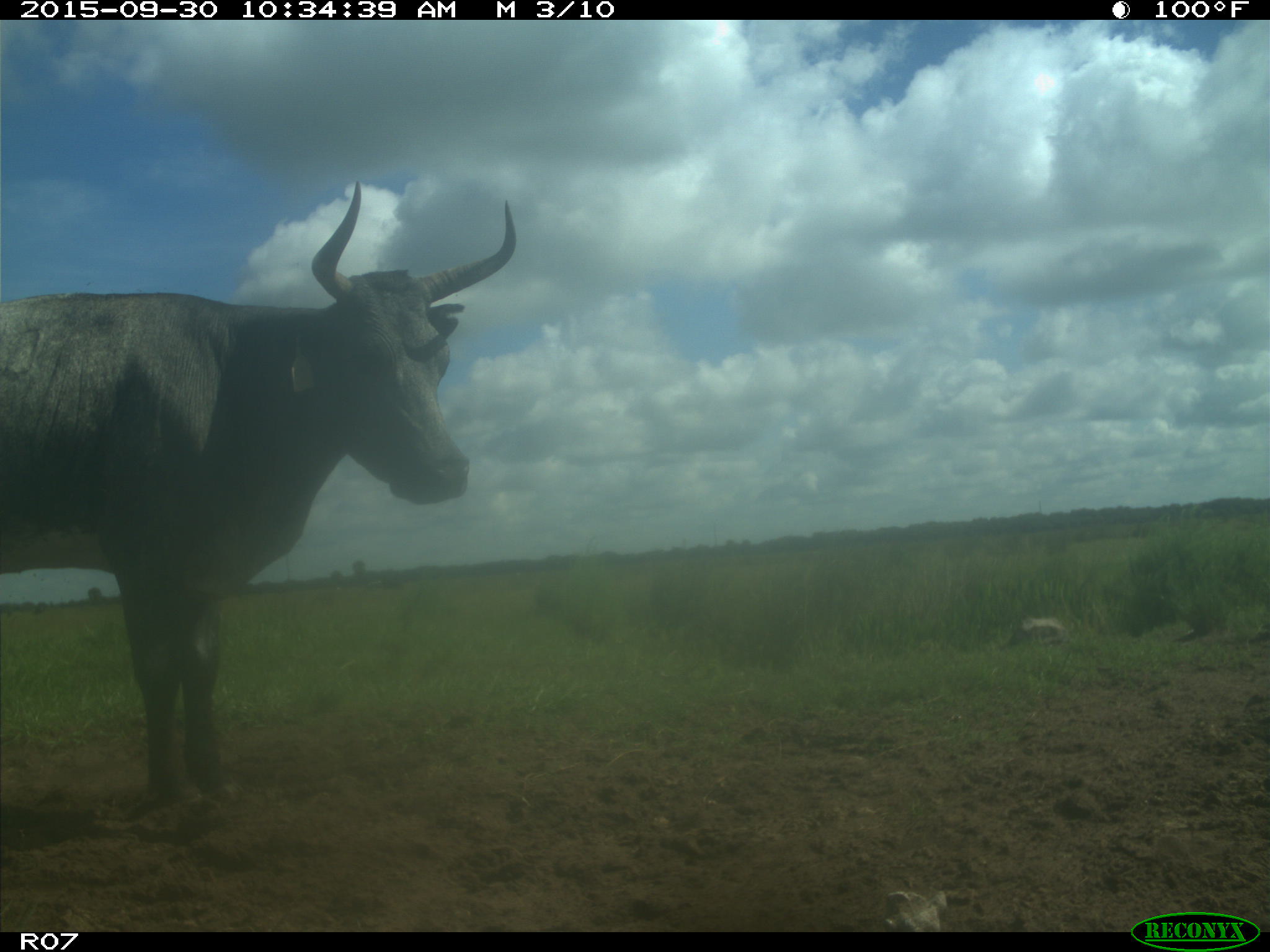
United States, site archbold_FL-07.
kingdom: Animalia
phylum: Chordata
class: Mammalia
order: Artiodactyla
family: Bovidae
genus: Bos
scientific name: Bos taurus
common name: domestic cow